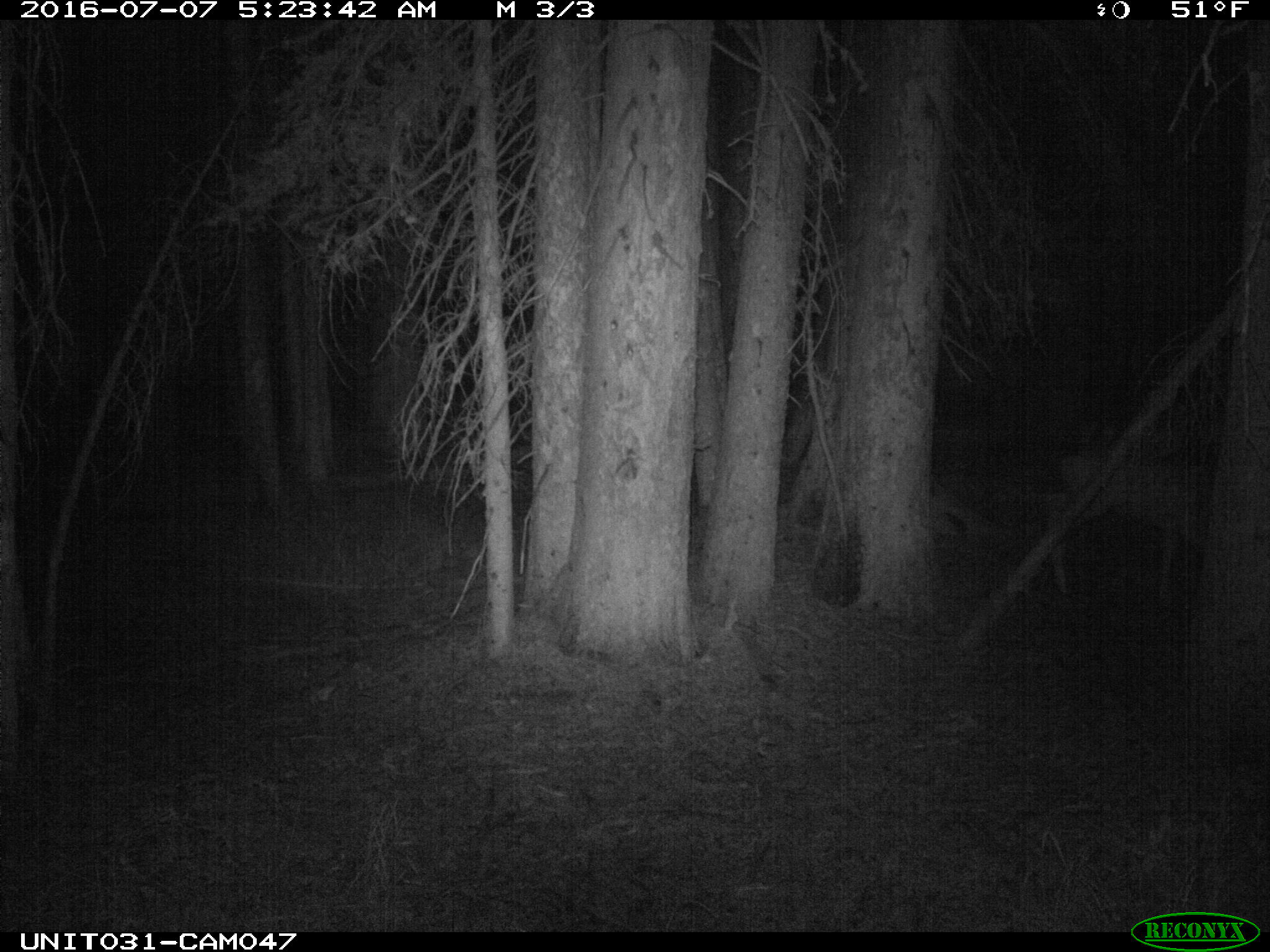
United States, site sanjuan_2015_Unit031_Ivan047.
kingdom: Animalia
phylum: Chordata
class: Mammalia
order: Artiodactyla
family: Cervidae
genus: Odocoileus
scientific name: Odocoileus hemionus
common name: mule deer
Odocoileus hemionus (mule deer).